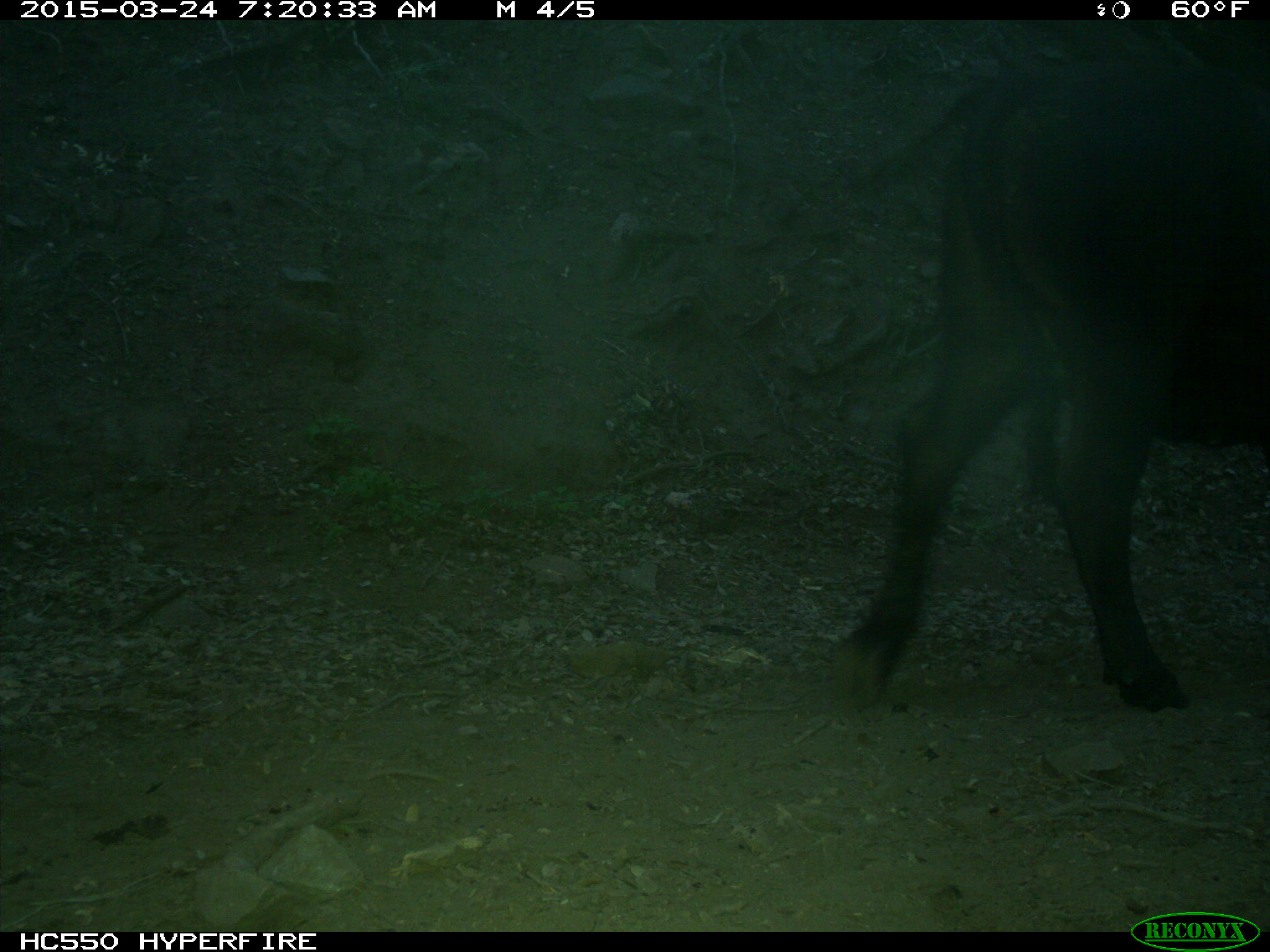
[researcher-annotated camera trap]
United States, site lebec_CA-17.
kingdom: Animalia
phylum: Chordata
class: Mammalia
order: Artiodactyla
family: Bovidae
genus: Bos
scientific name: Bos taurus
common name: domestic cow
Bos taurus (domestic cow).